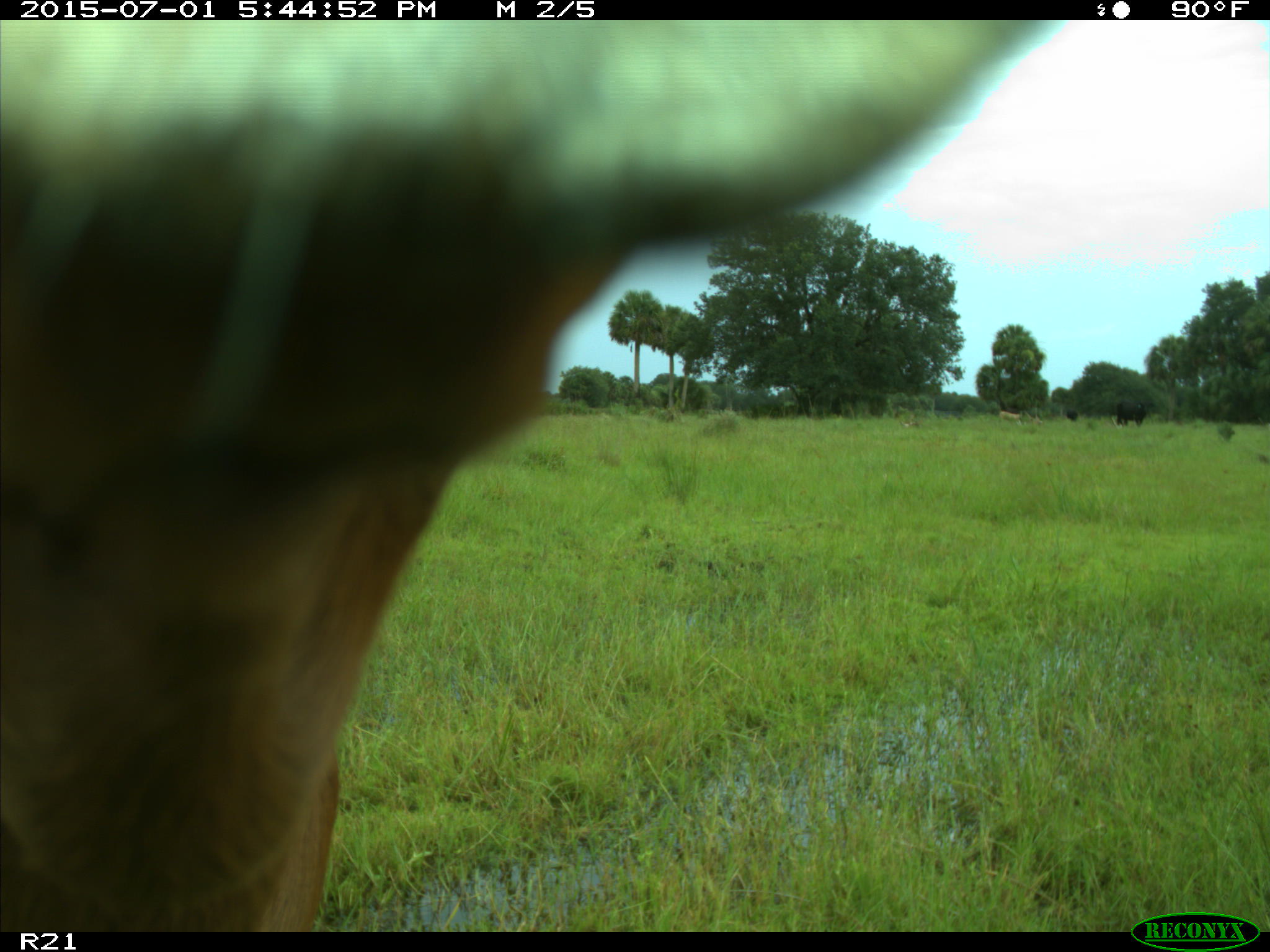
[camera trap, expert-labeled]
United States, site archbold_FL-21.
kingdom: Animalia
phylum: Chordata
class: Mammalia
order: Artiodactyla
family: Bovidae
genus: Bos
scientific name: Bos taurus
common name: domestic cow